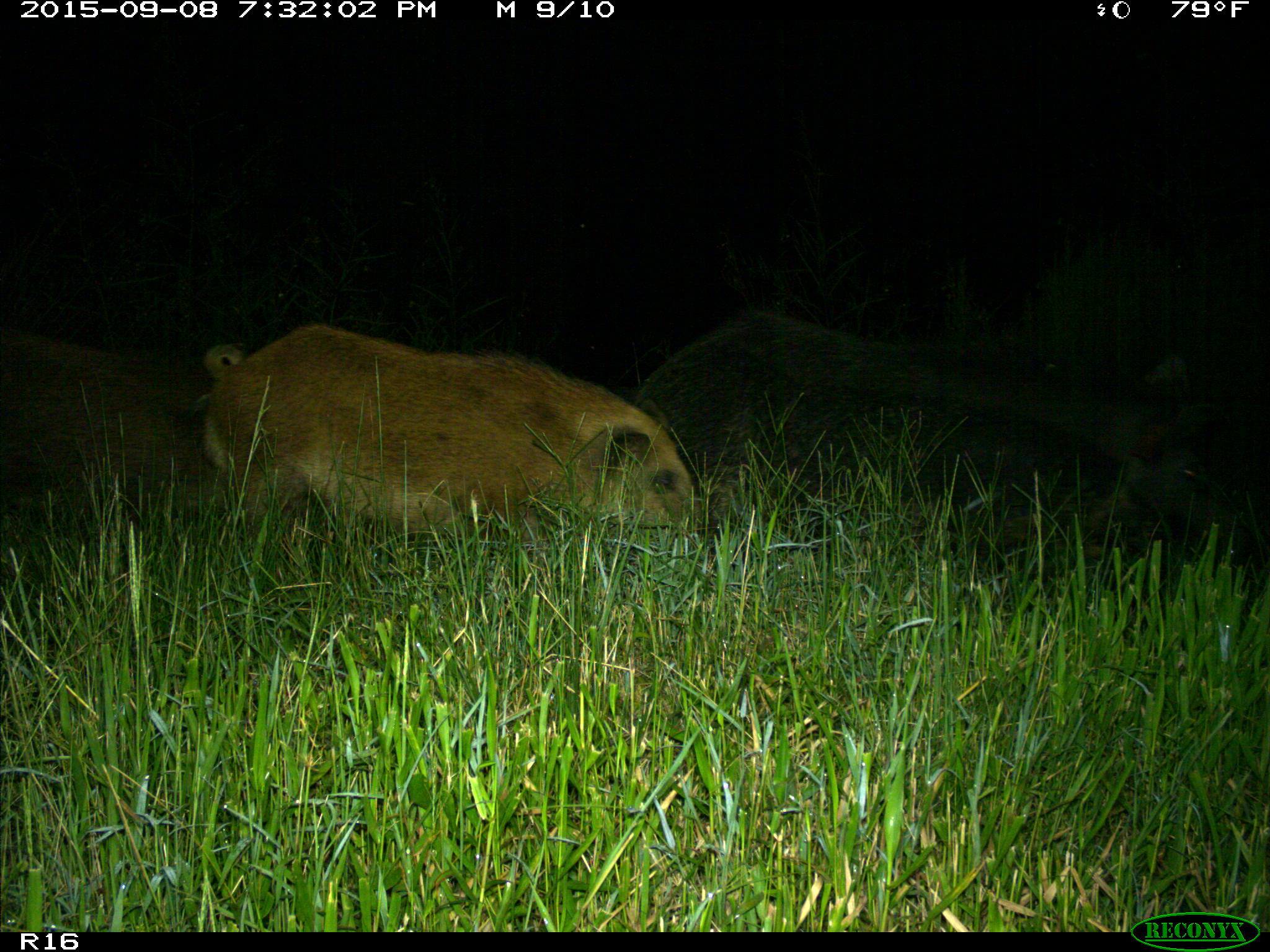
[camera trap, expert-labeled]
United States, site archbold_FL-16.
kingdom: Animalia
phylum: Chordata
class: Mammalia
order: Artiodactyla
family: Suidae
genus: Sus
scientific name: Sus scrofa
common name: wild boar